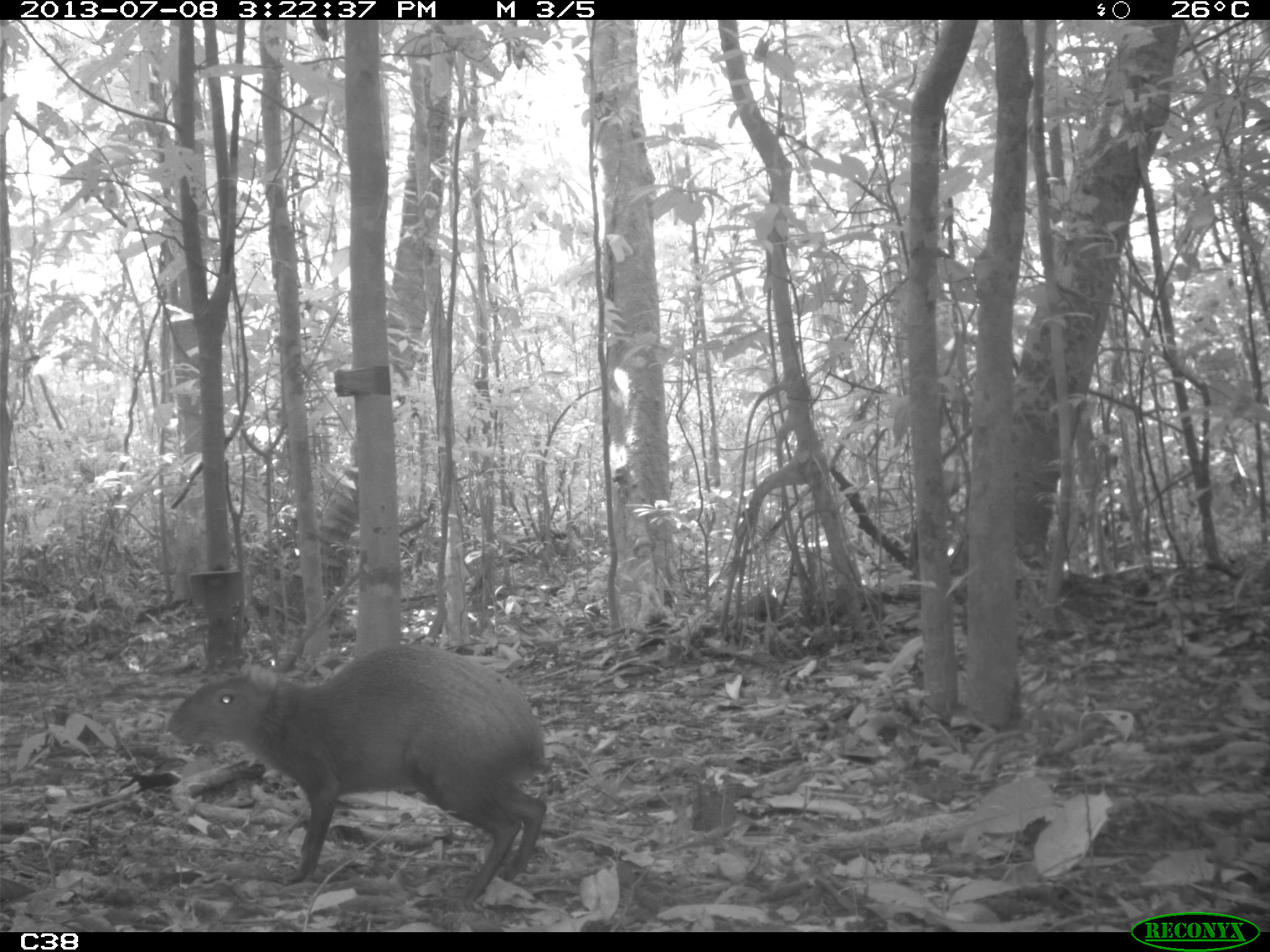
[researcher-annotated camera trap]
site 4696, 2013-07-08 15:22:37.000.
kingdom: Animalia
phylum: Chordata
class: Mammalia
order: Rodentia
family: Dasyproctidae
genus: Dasyprocta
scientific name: Dasyprocta leporina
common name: red-rumped agouti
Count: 1.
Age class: adult.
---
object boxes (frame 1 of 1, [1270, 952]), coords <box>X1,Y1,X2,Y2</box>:
dasyprocta leporina: <box>162,635,565,919</box>